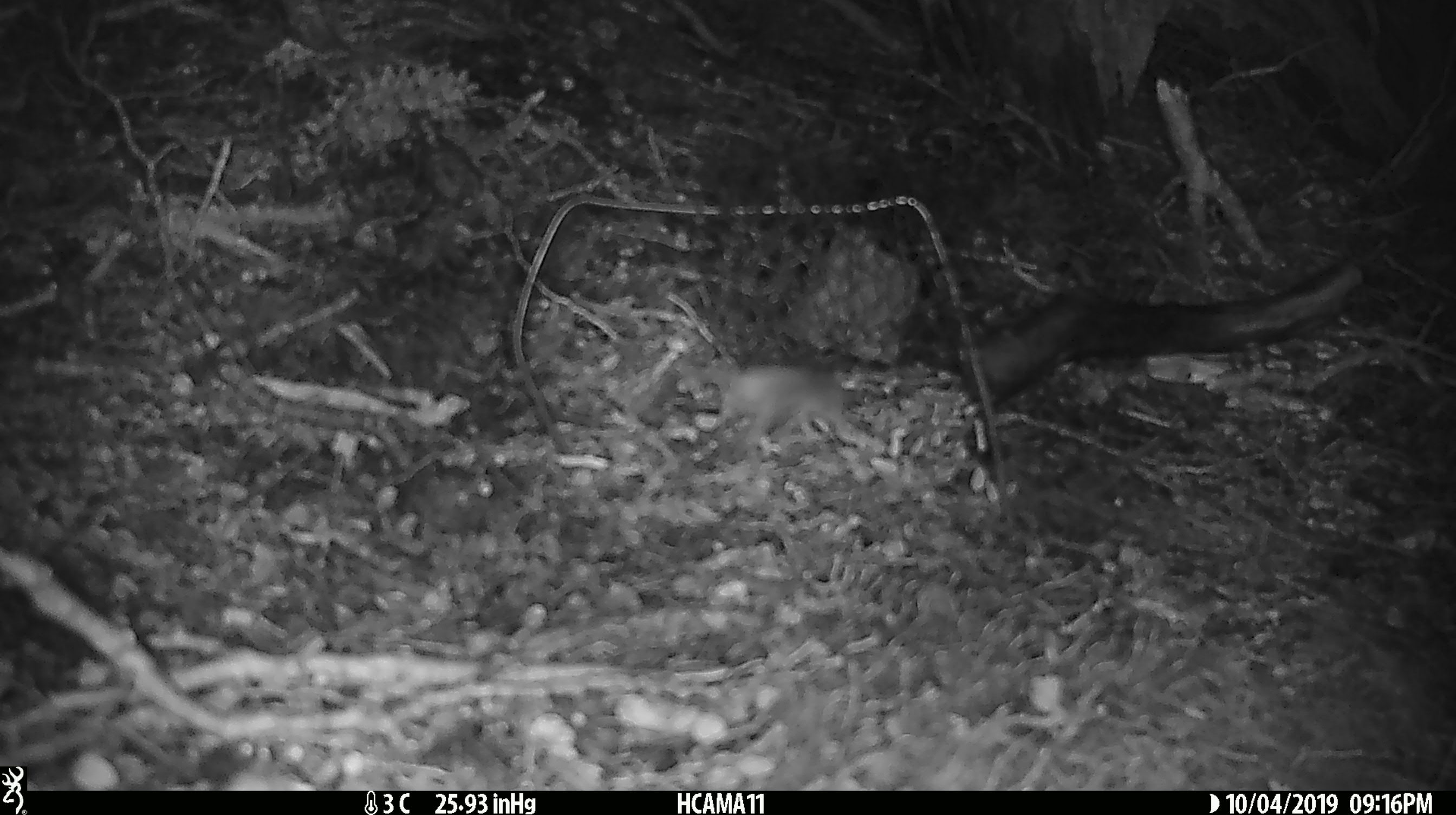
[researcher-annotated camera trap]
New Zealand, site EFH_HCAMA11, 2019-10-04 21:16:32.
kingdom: Animalia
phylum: Chordata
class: Mammalia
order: Rodentia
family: Muridae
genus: Mus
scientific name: Mus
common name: mouse